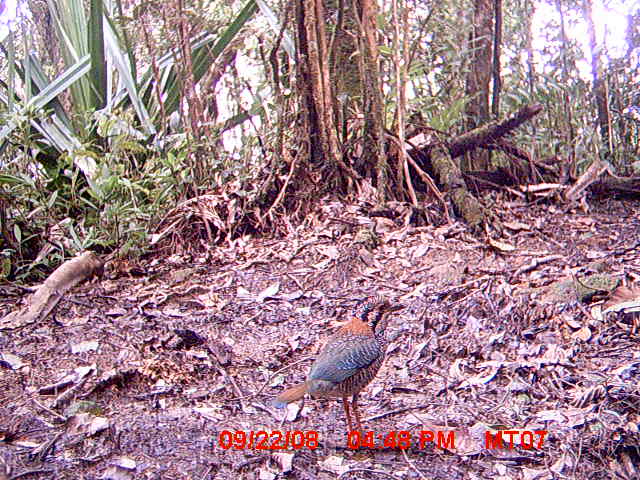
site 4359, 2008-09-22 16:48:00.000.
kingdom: Animalia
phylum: Chordata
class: Aves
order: Coraciiformes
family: Brachypteraciidae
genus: Brachypteracias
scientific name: Brachypteracias squamiger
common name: scaly ground-roller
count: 1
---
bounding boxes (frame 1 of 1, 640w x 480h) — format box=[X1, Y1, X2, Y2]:
brachypteracias squamiger: box=[272, 294, 408, 461]